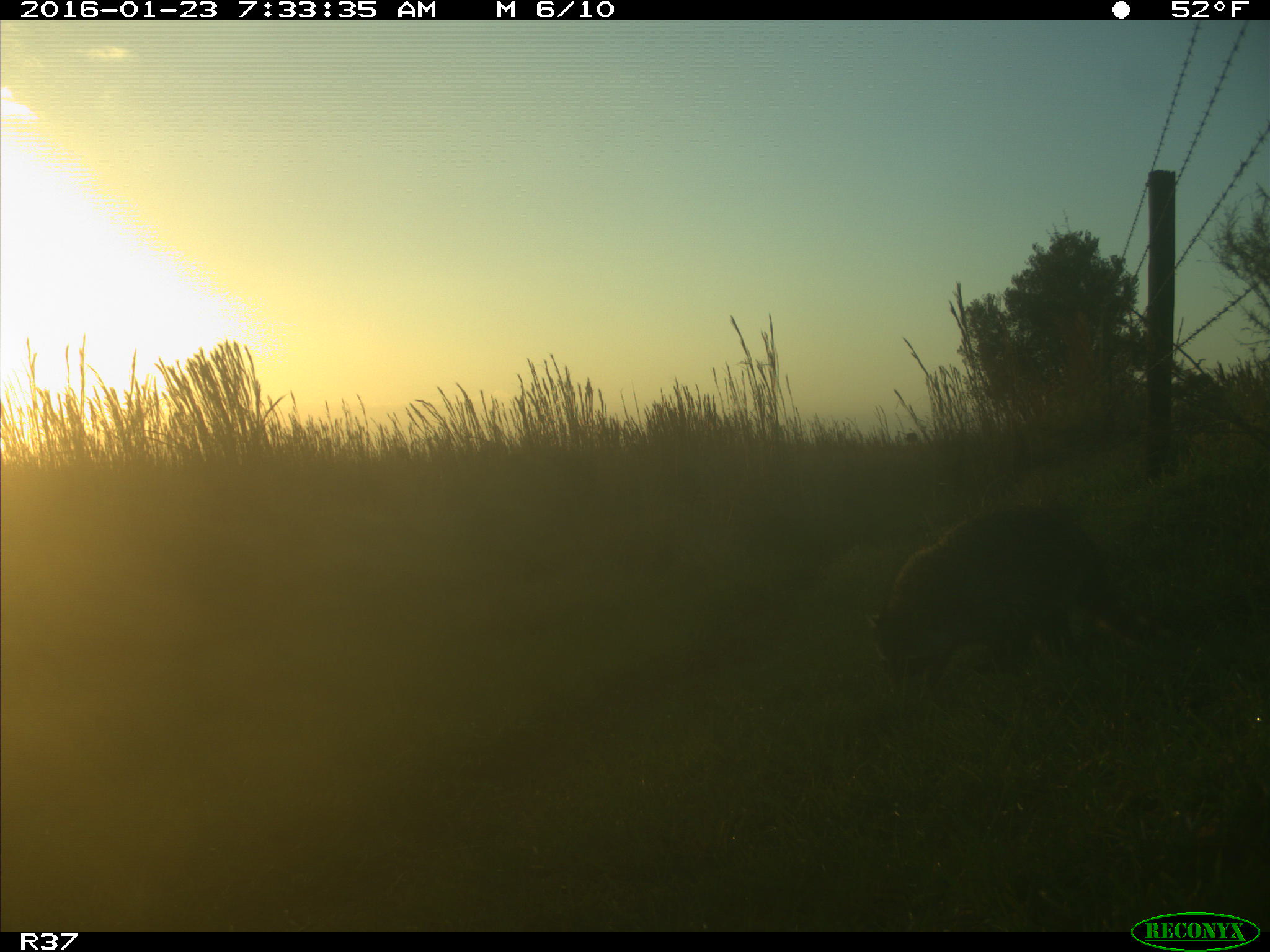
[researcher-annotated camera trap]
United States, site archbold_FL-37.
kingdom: Animalia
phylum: Chordata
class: Mammalia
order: Carnivora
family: Procyonidae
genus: Procyon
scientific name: Procyon lotor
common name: common raccoon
Procyon lotor (common raccoon).